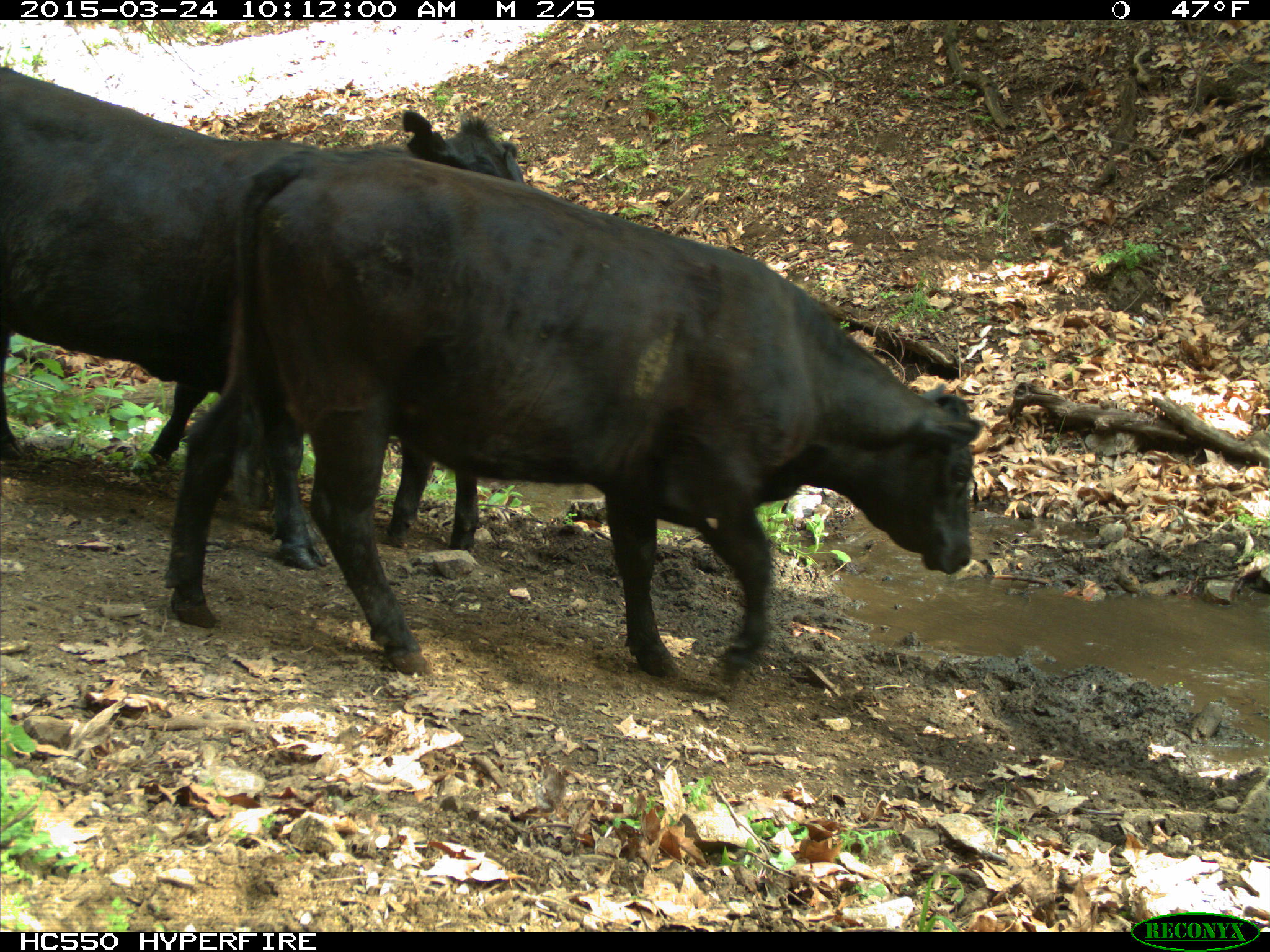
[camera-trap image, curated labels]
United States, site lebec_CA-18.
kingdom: Animalia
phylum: Chordata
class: Mammalia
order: Artiodactyla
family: Bovidae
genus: Bos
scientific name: Bos taurus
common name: domestic cow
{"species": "Bos taurus (domestic cow)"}